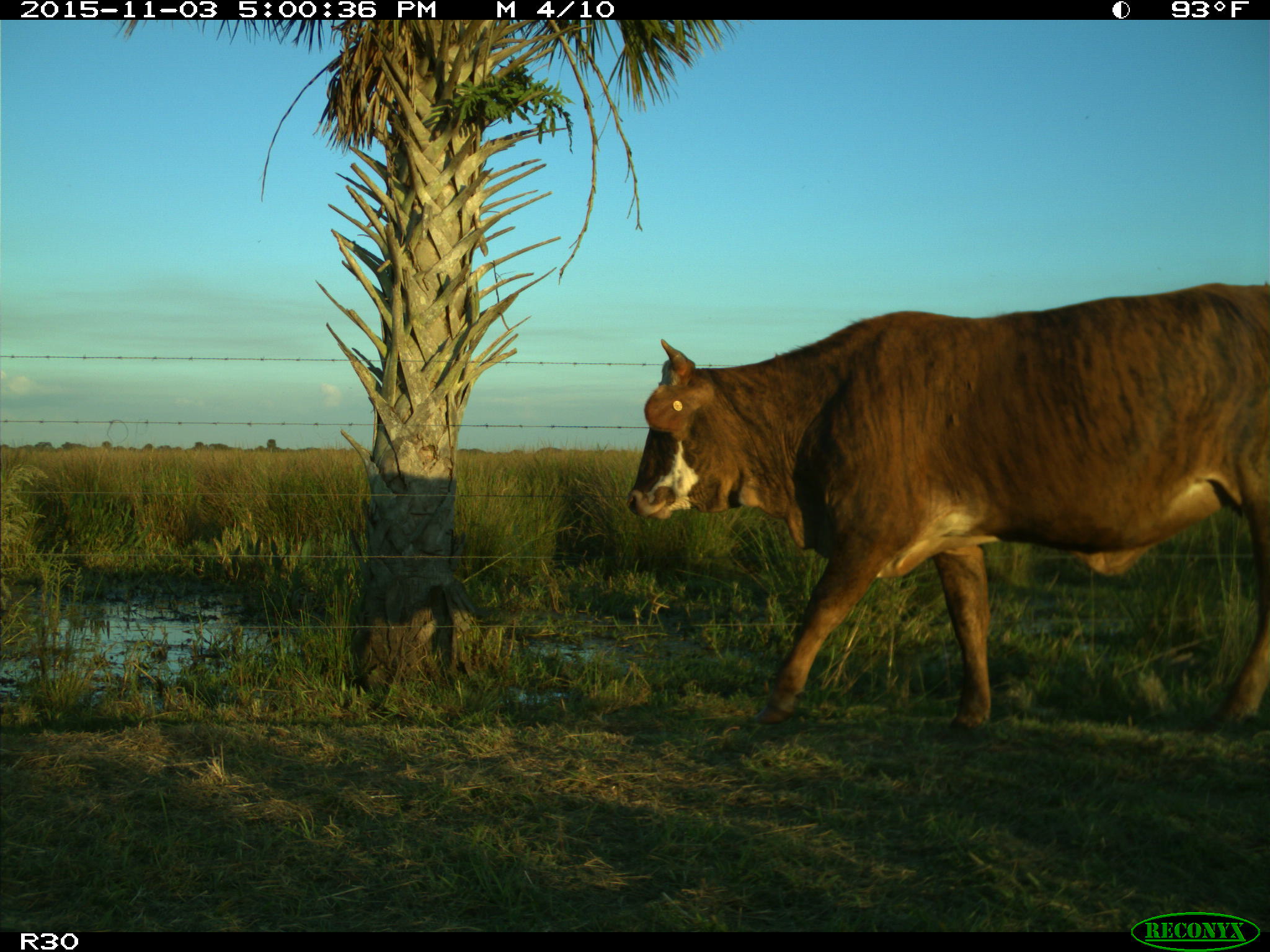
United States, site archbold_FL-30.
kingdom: Animalia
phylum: Chordata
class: Mammalia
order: Artiodactyla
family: Bovidae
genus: Bos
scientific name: Bos taurus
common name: domestic cow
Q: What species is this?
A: Bos taurus (domestic cow).